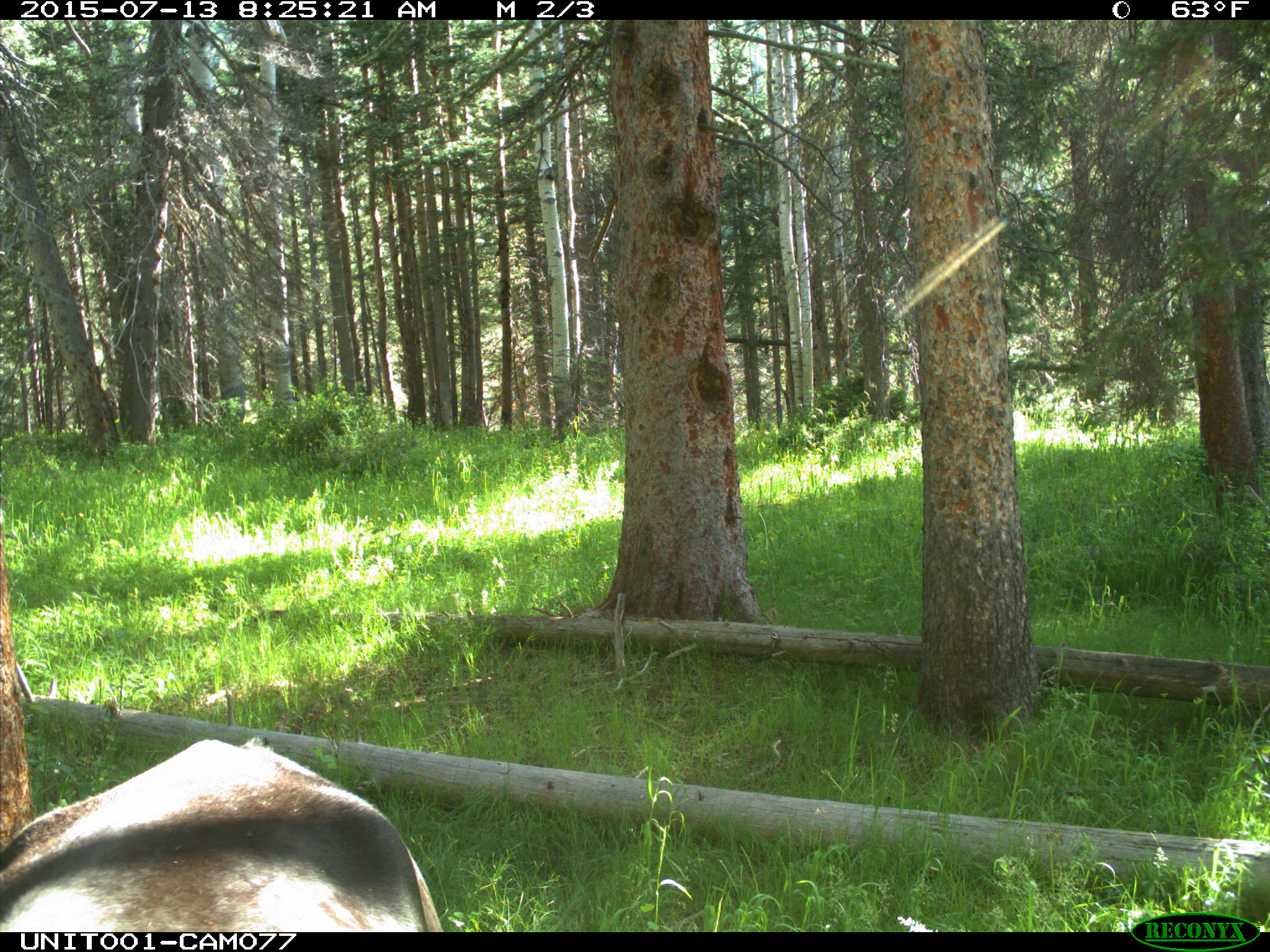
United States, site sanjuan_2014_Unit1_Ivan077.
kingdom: Animalia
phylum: Chordata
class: Mammalia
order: Artiodactyla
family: Bovidae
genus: Bos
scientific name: Bos taurus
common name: domestic cow